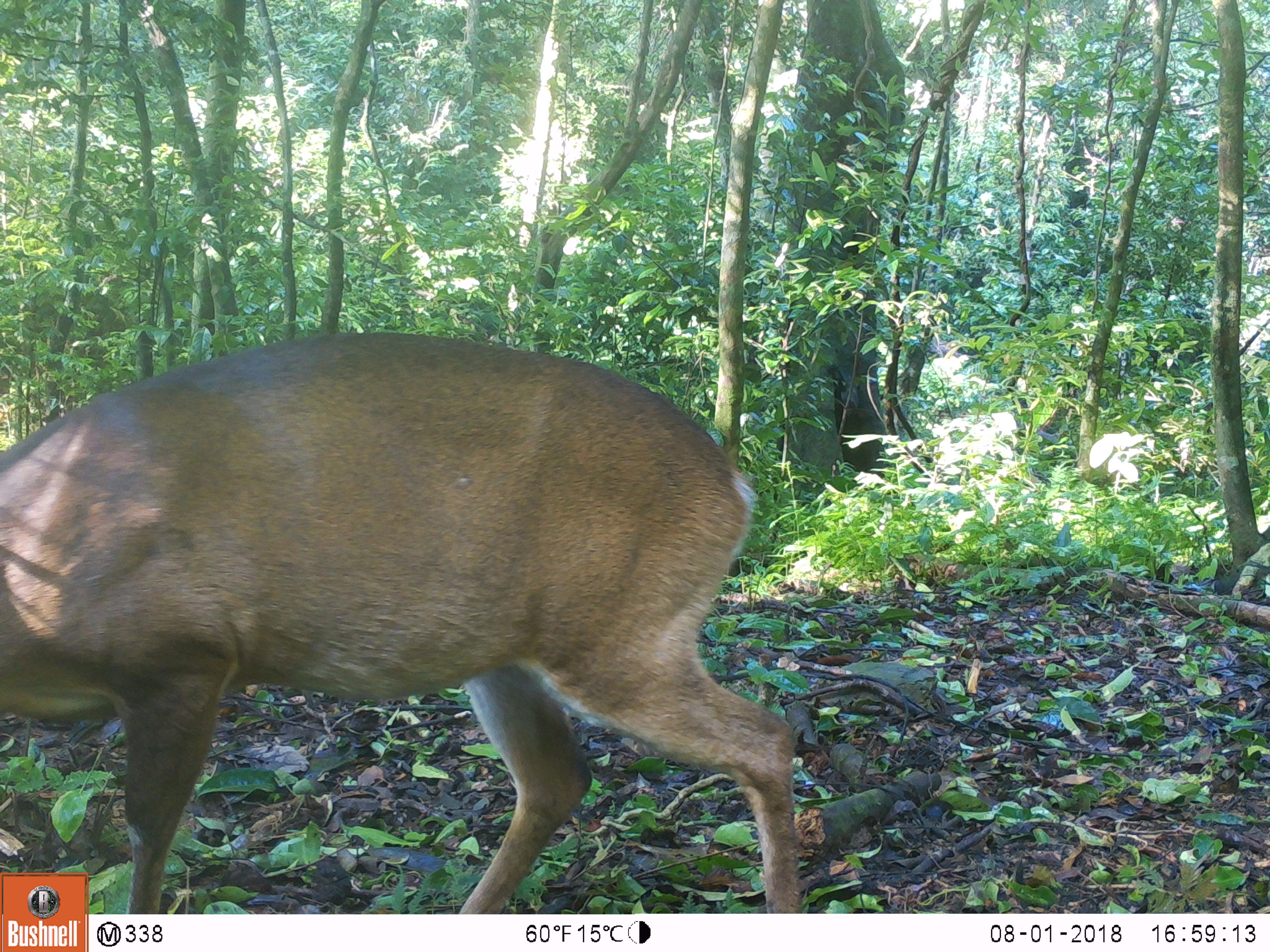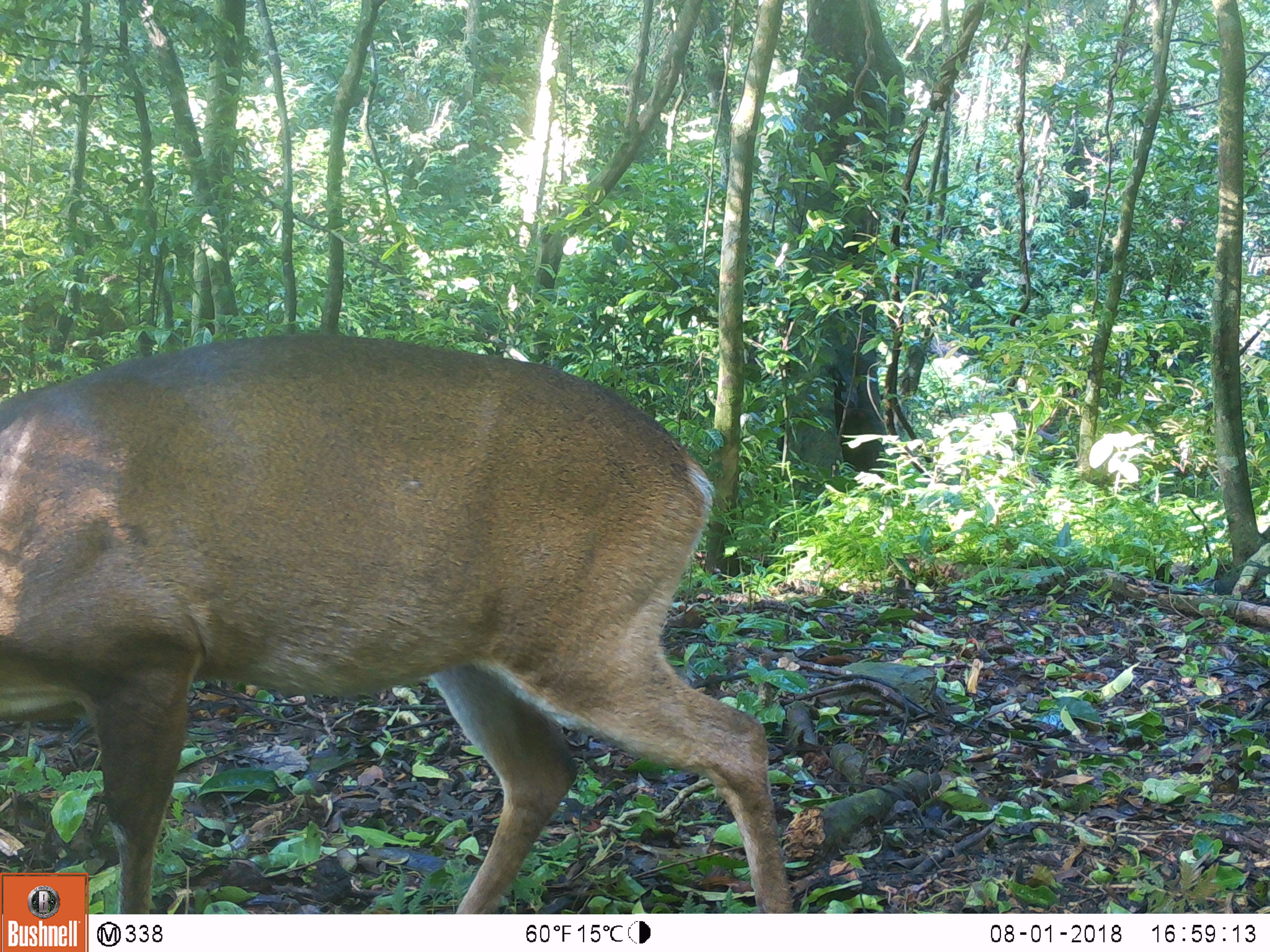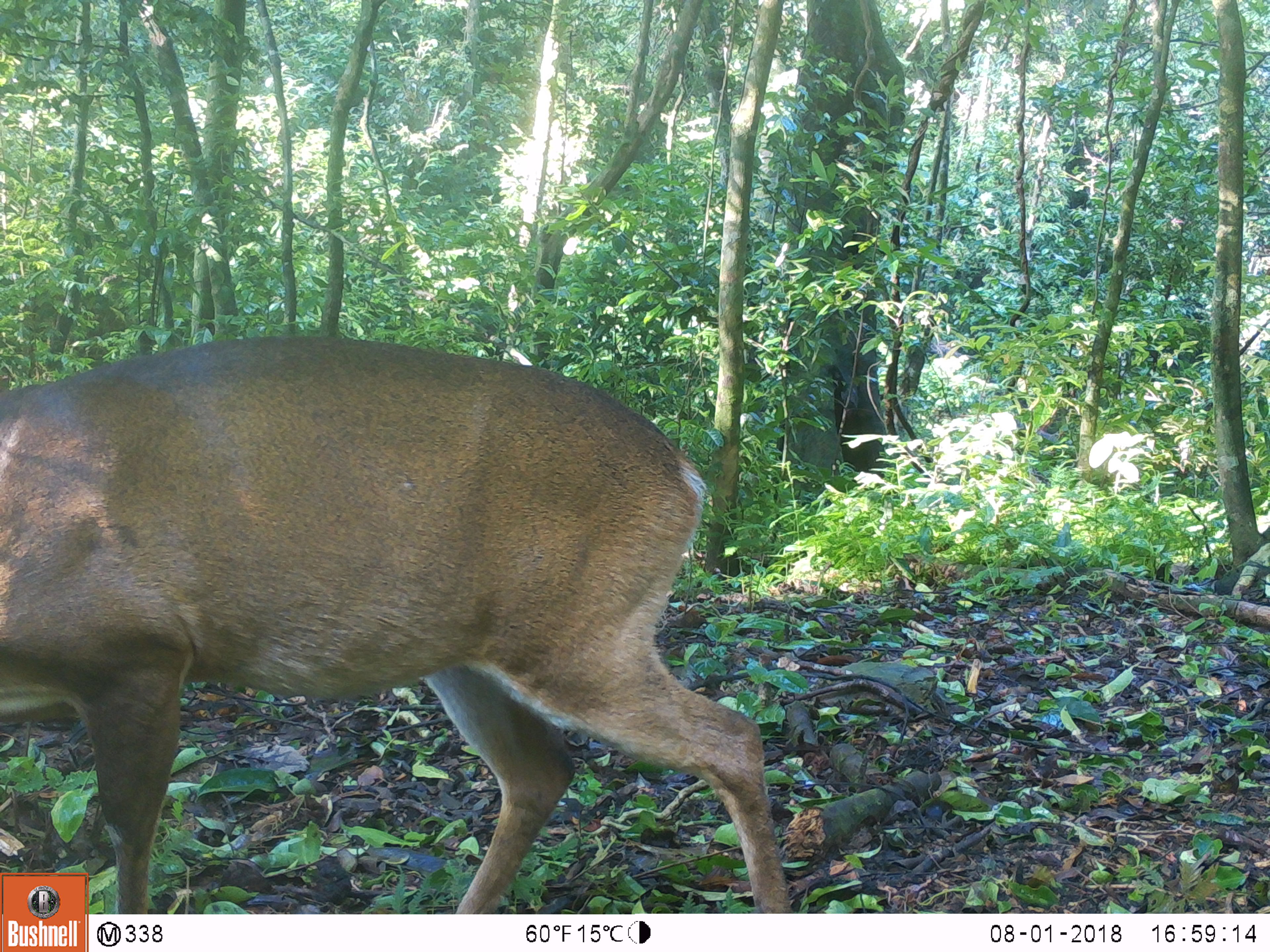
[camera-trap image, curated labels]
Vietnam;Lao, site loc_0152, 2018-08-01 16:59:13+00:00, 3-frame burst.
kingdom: Animalia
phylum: Chordata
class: Mammalia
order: Artiodactyla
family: Cervidae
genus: Muntiacus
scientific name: Muntiacus vuquangensis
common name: large-antlered muntjac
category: large antlered muntjac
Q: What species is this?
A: Large antlered muntjac (large-antlered muntjac) (Muntiacus vuquangensis).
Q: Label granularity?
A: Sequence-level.